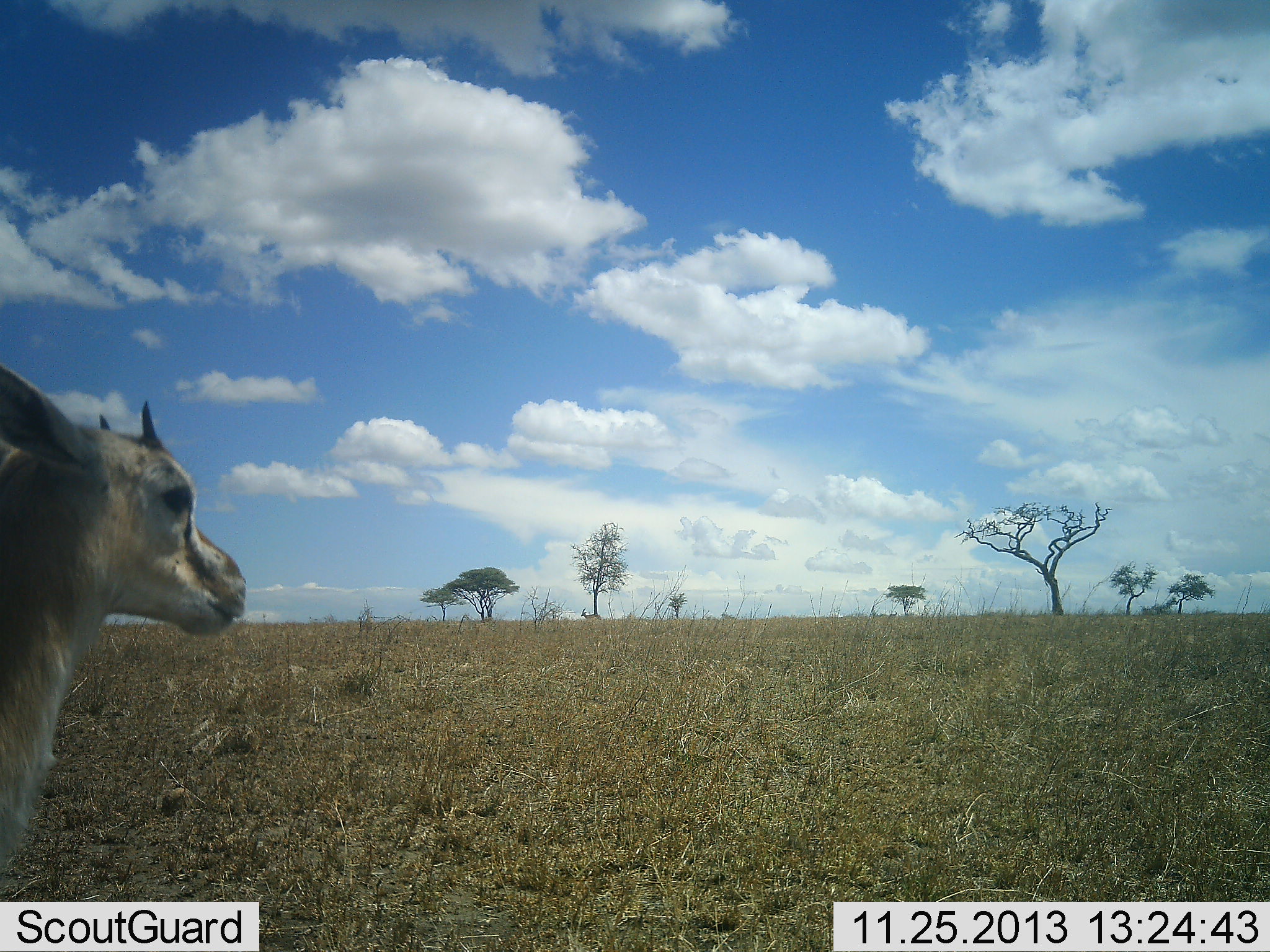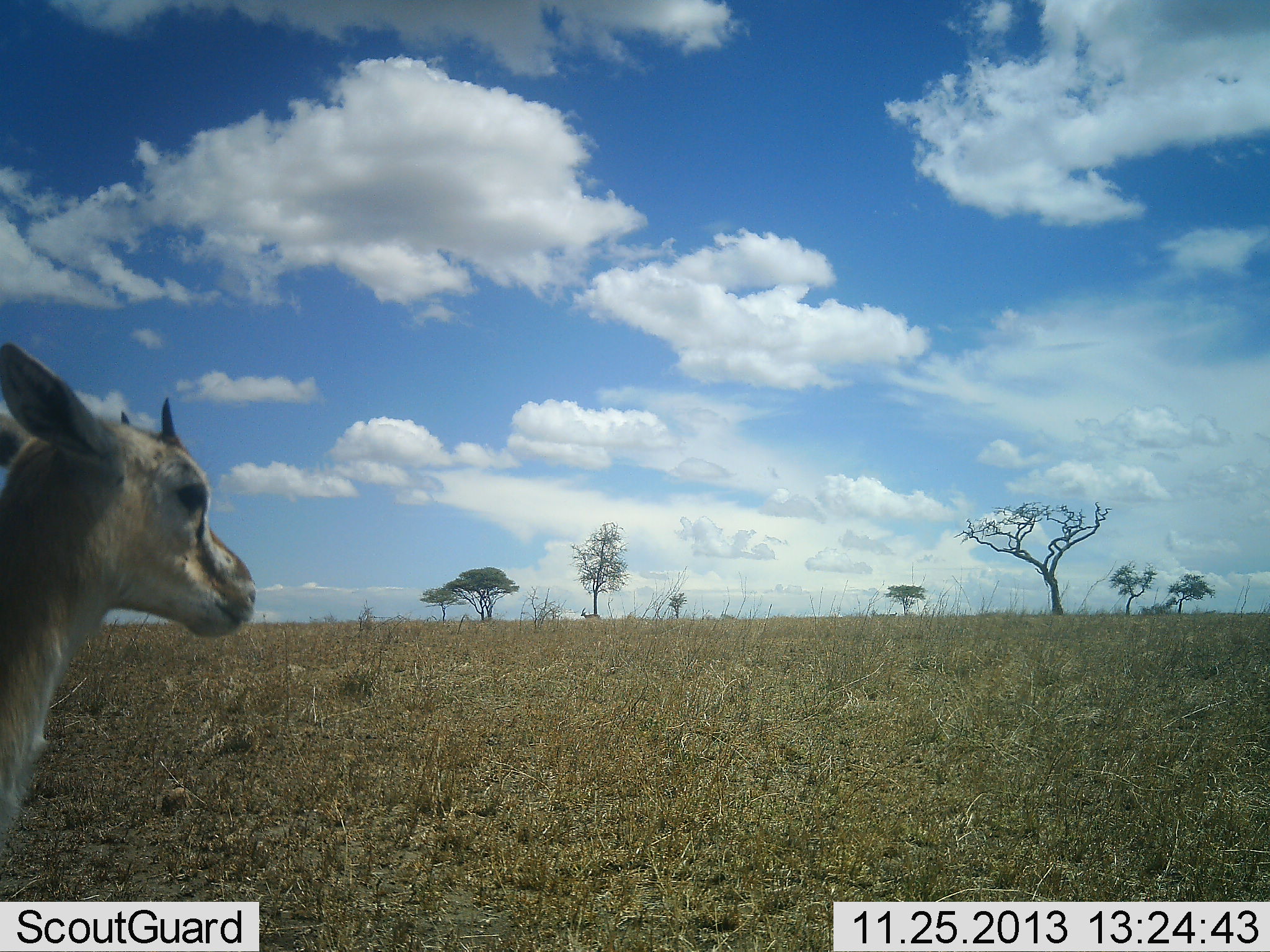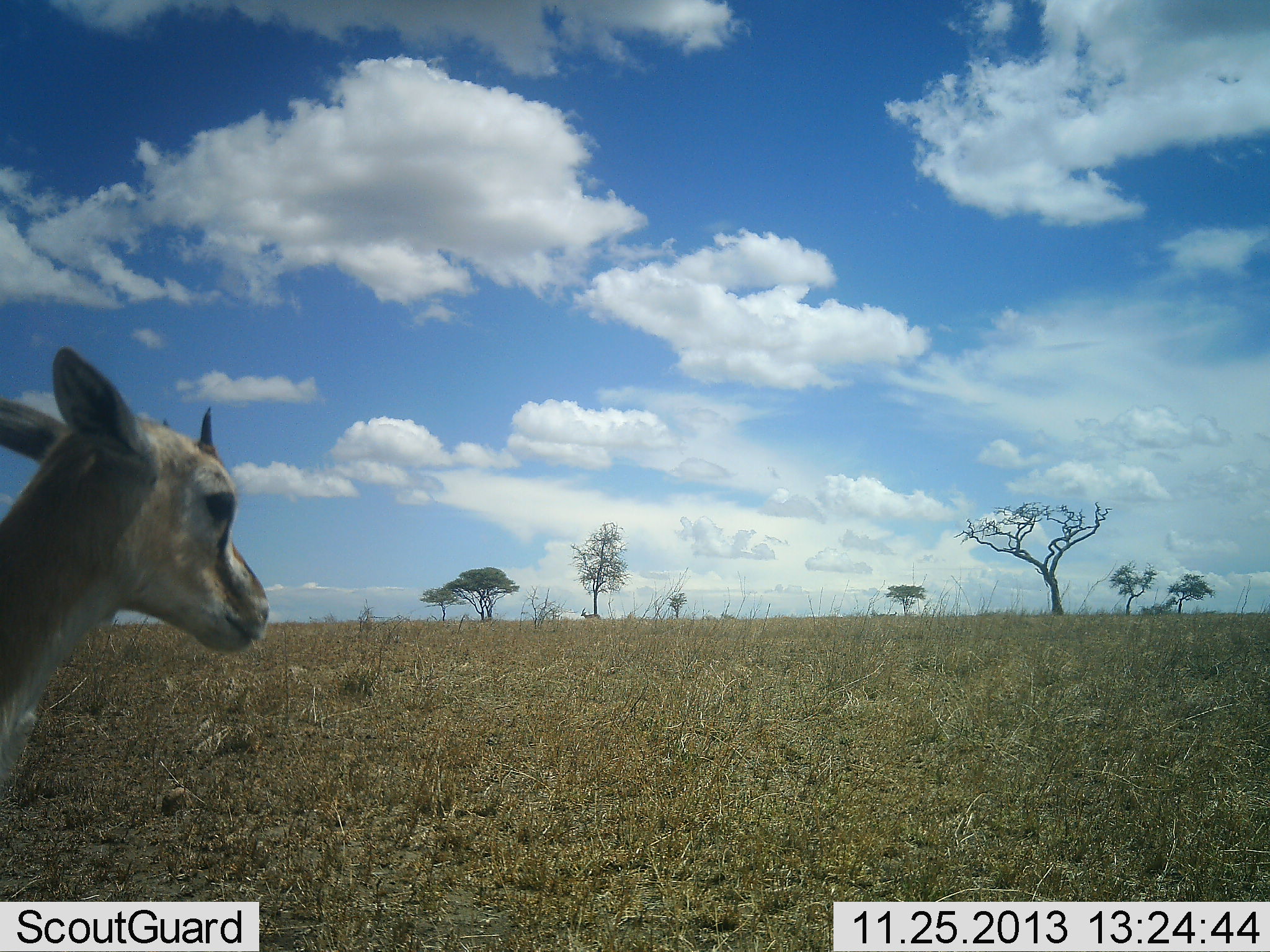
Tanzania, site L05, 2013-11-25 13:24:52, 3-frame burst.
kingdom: Animalia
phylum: Chordata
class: Mammalia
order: Artiodactyla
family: Bovidae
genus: Eudorcas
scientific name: Eudorcas thomsonii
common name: thomson's gazelle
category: gazellethomsons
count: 1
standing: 90%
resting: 0%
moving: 10%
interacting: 0%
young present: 30%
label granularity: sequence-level